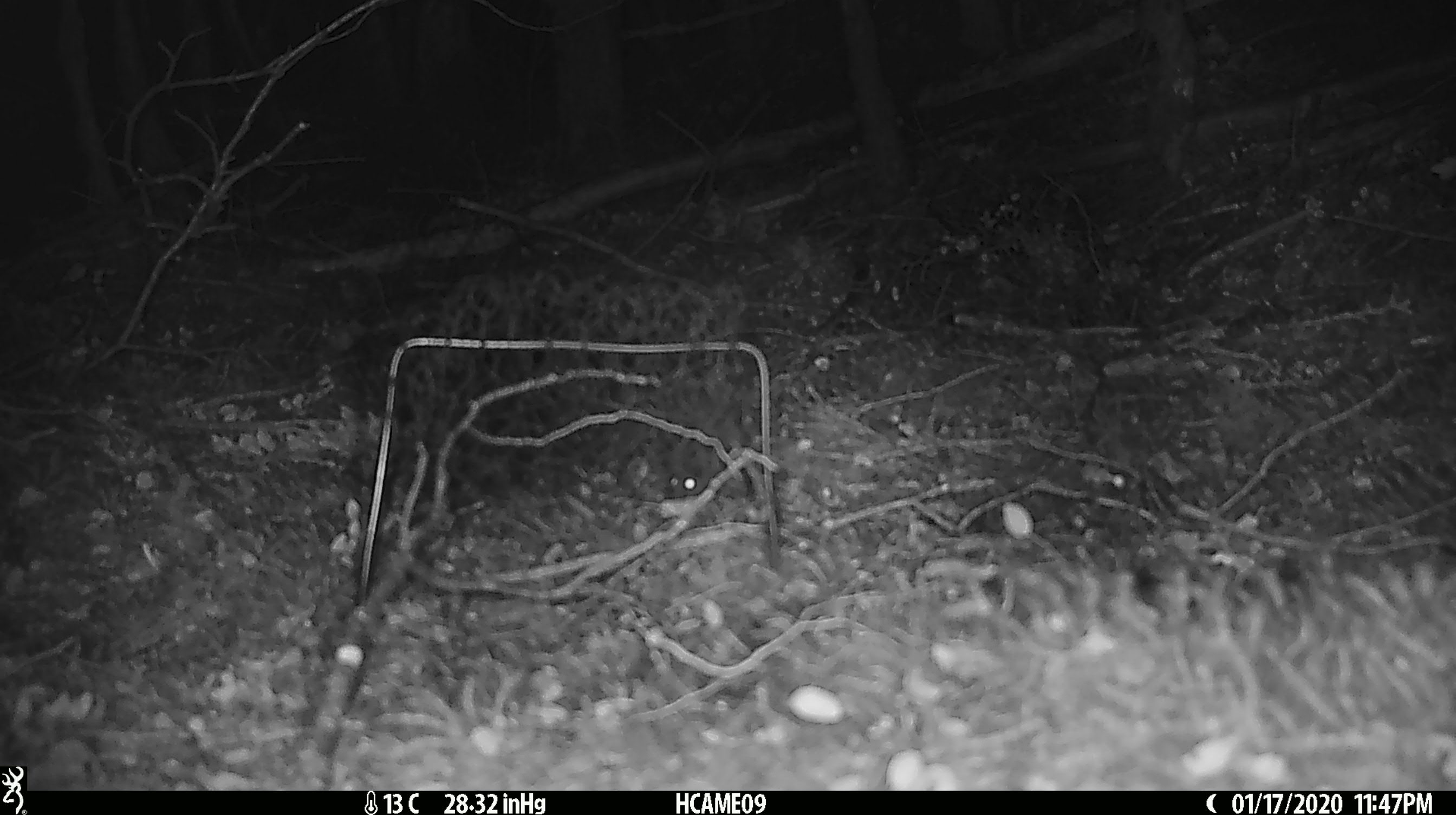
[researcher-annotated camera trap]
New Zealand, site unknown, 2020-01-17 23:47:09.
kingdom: Animalia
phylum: Chordata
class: Mammalia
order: Rodentia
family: Muridae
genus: Mus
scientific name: Mus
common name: mouse